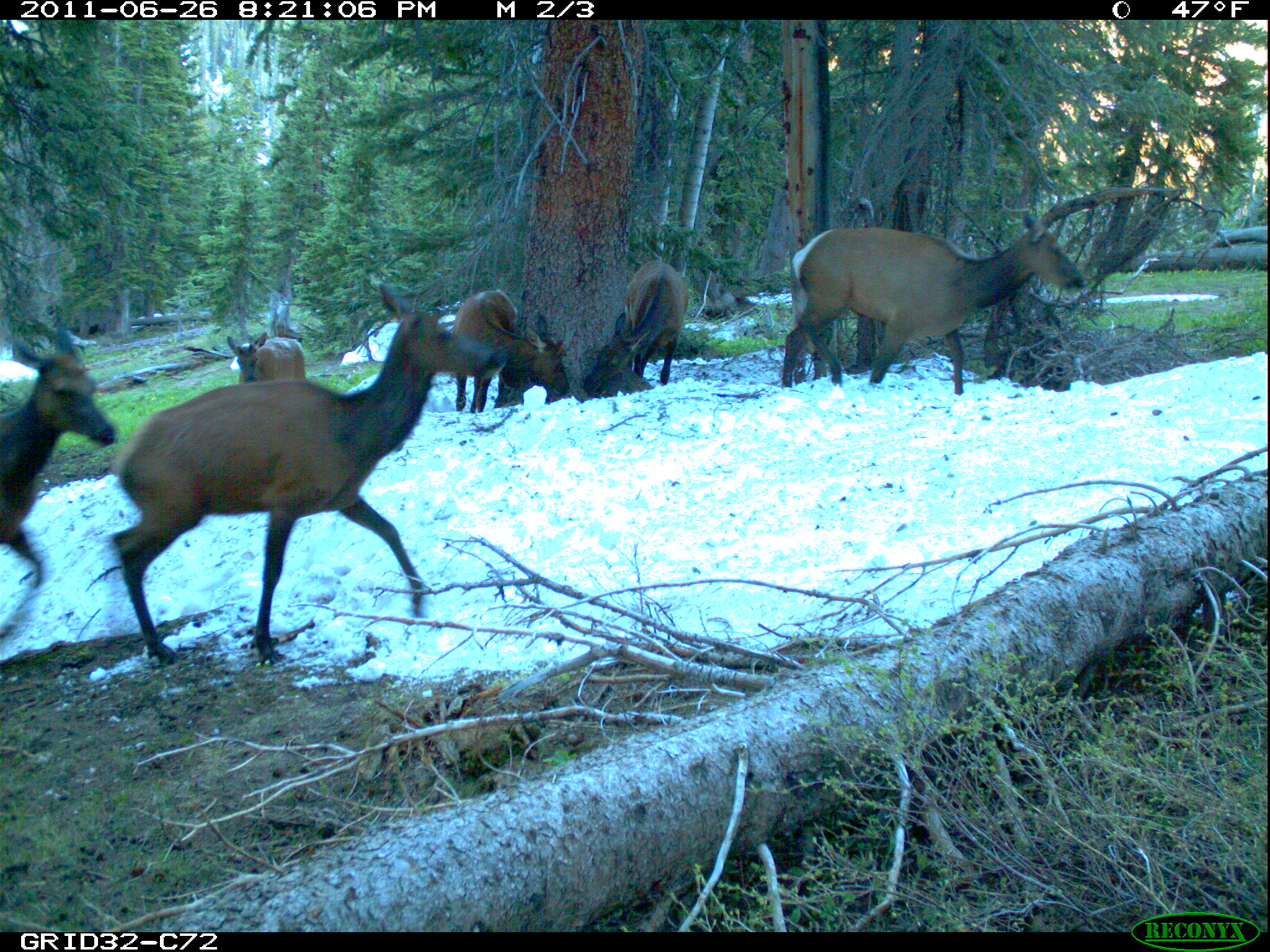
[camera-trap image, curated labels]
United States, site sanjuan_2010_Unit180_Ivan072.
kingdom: Animalia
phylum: Chordata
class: Mammalia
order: Artiodactyla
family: Cervidae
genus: Cervus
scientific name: Cervus elaphus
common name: red deer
Cervus elaphus (red deer).